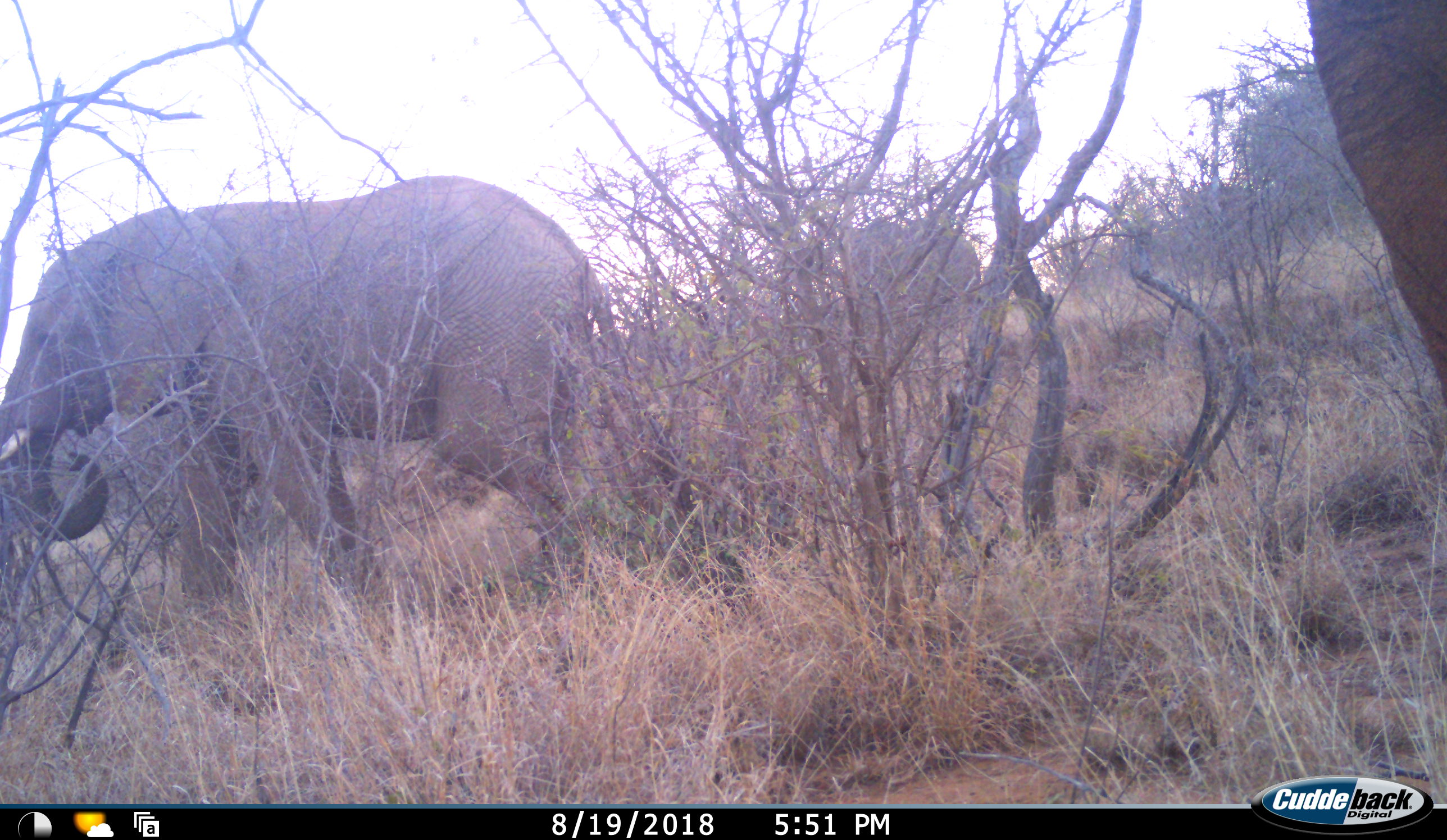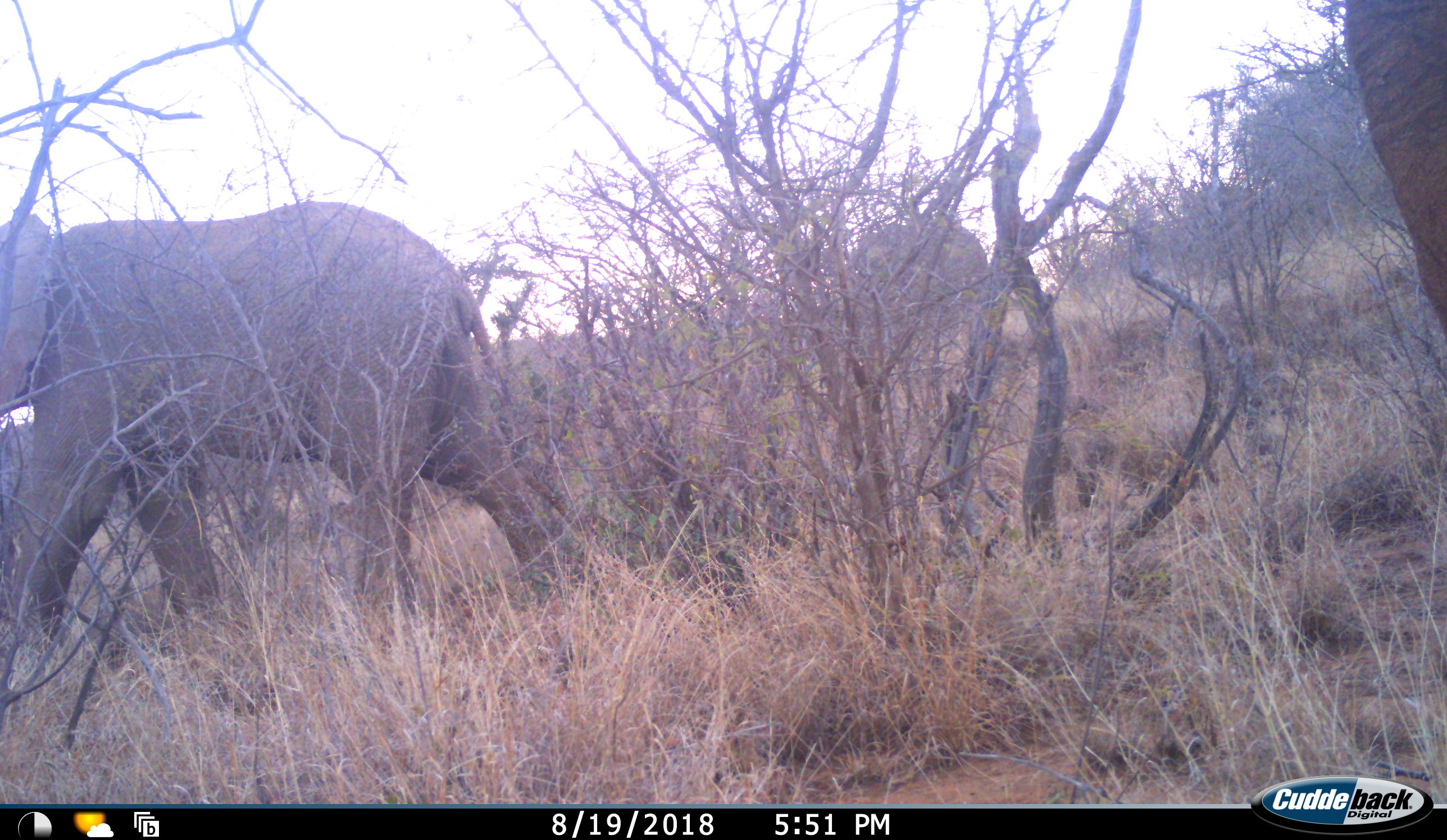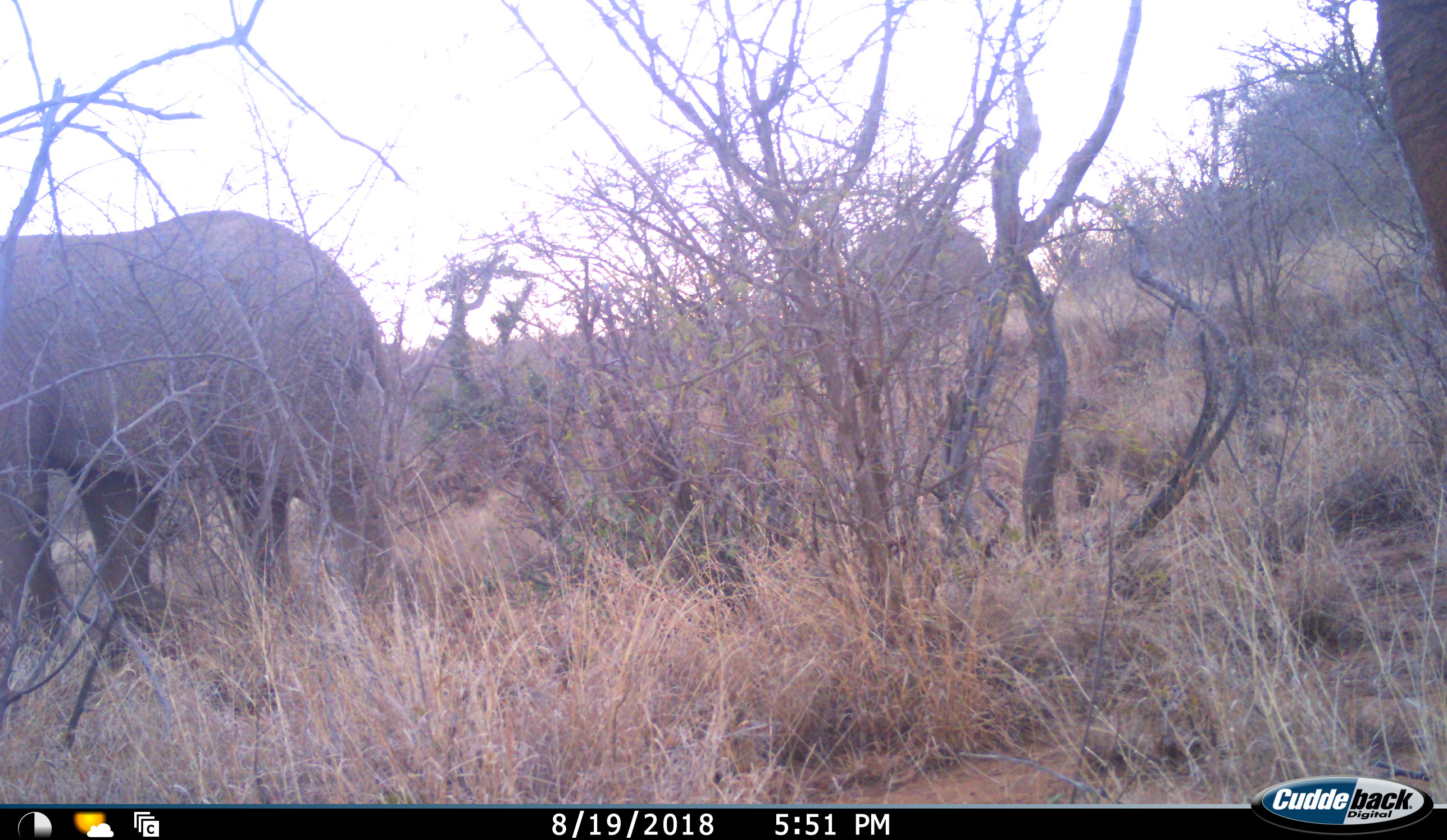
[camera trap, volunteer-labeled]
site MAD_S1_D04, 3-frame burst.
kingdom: Animalia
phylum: Chordata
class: Mammalia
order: Proboscidea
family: Elephantidae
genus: Loxodonta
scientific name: Loxodonta africana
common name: african bush elephant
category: elephant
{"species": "elephant (african bush elephant) (Loxodonta africana)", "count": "3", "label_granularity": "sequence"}